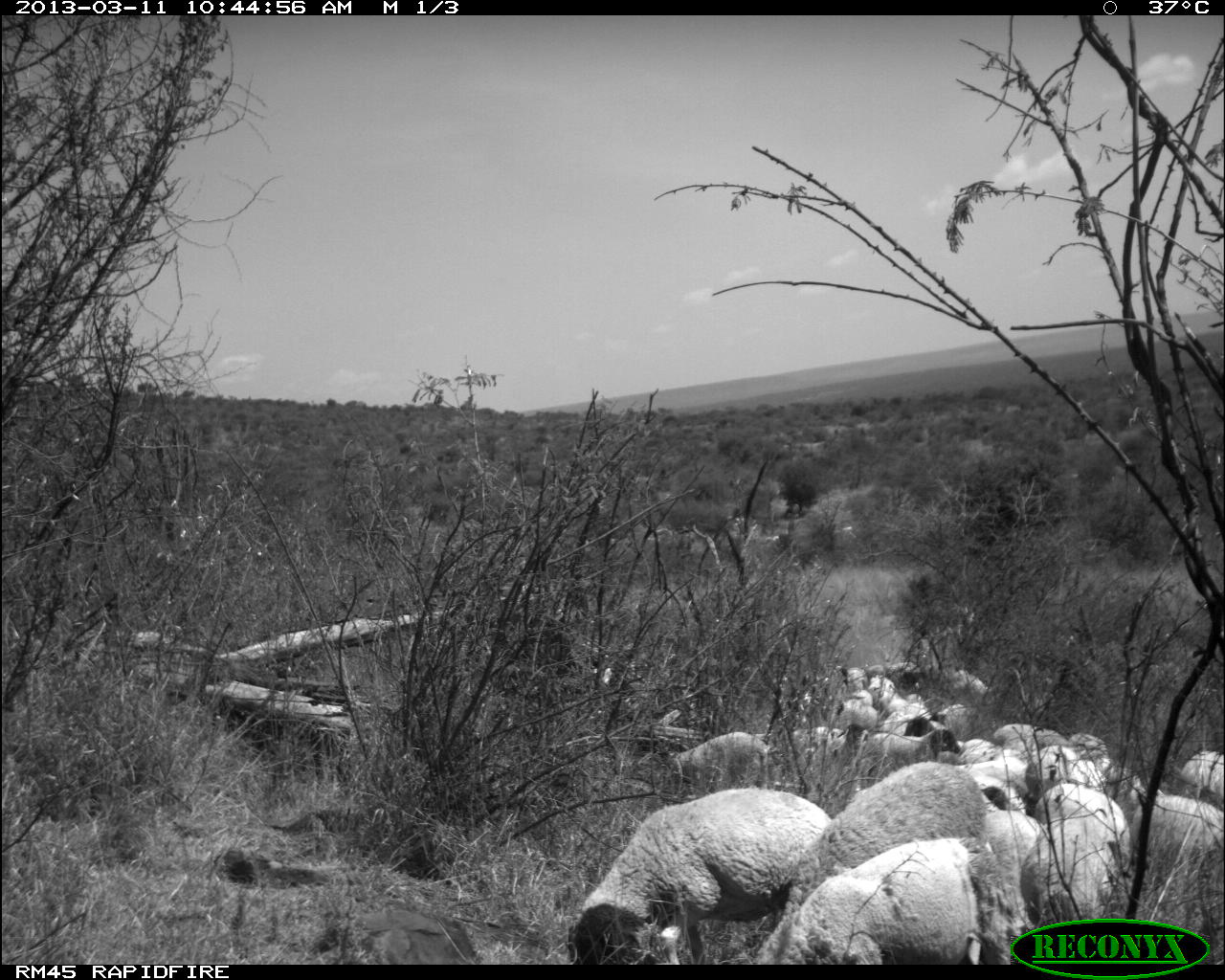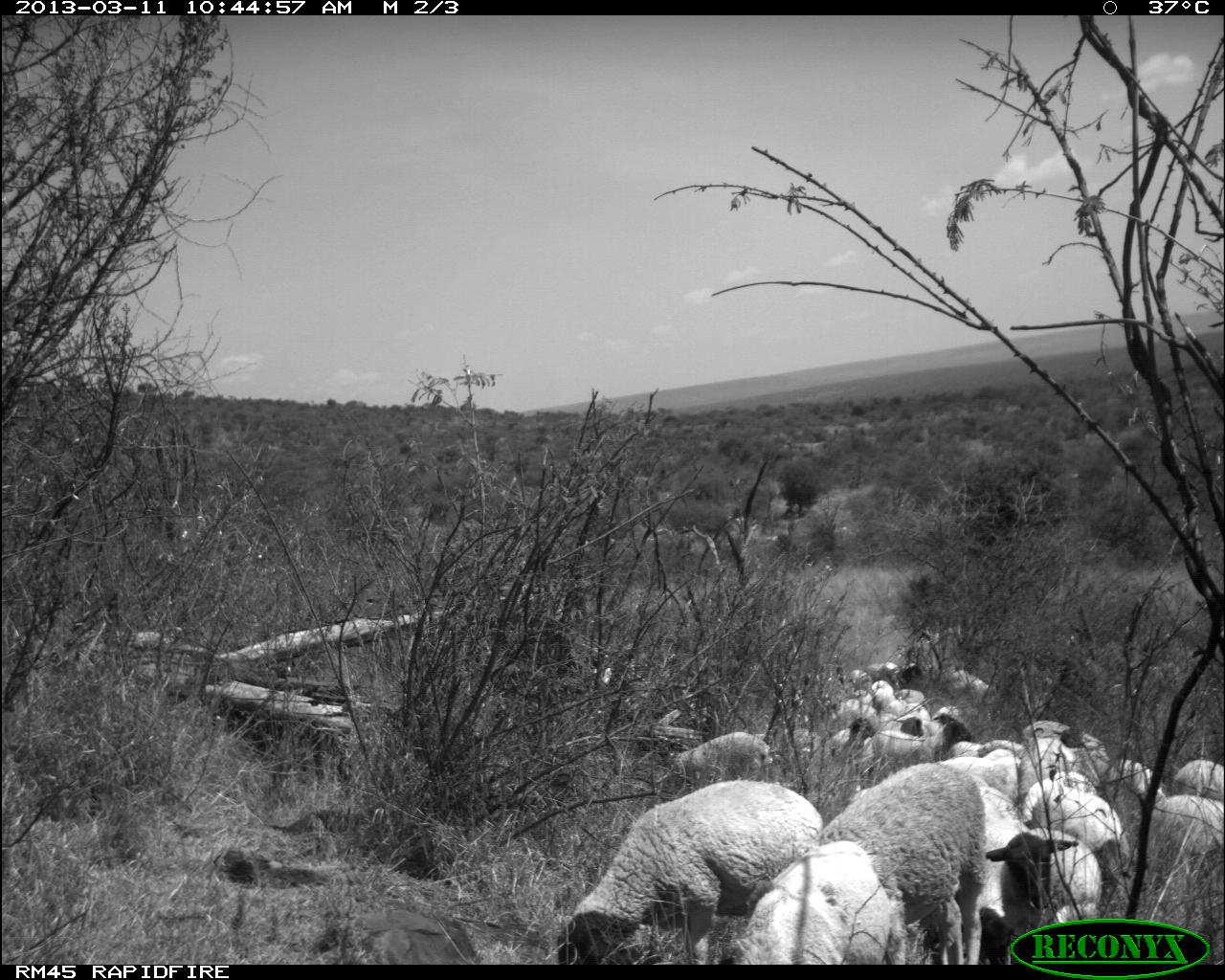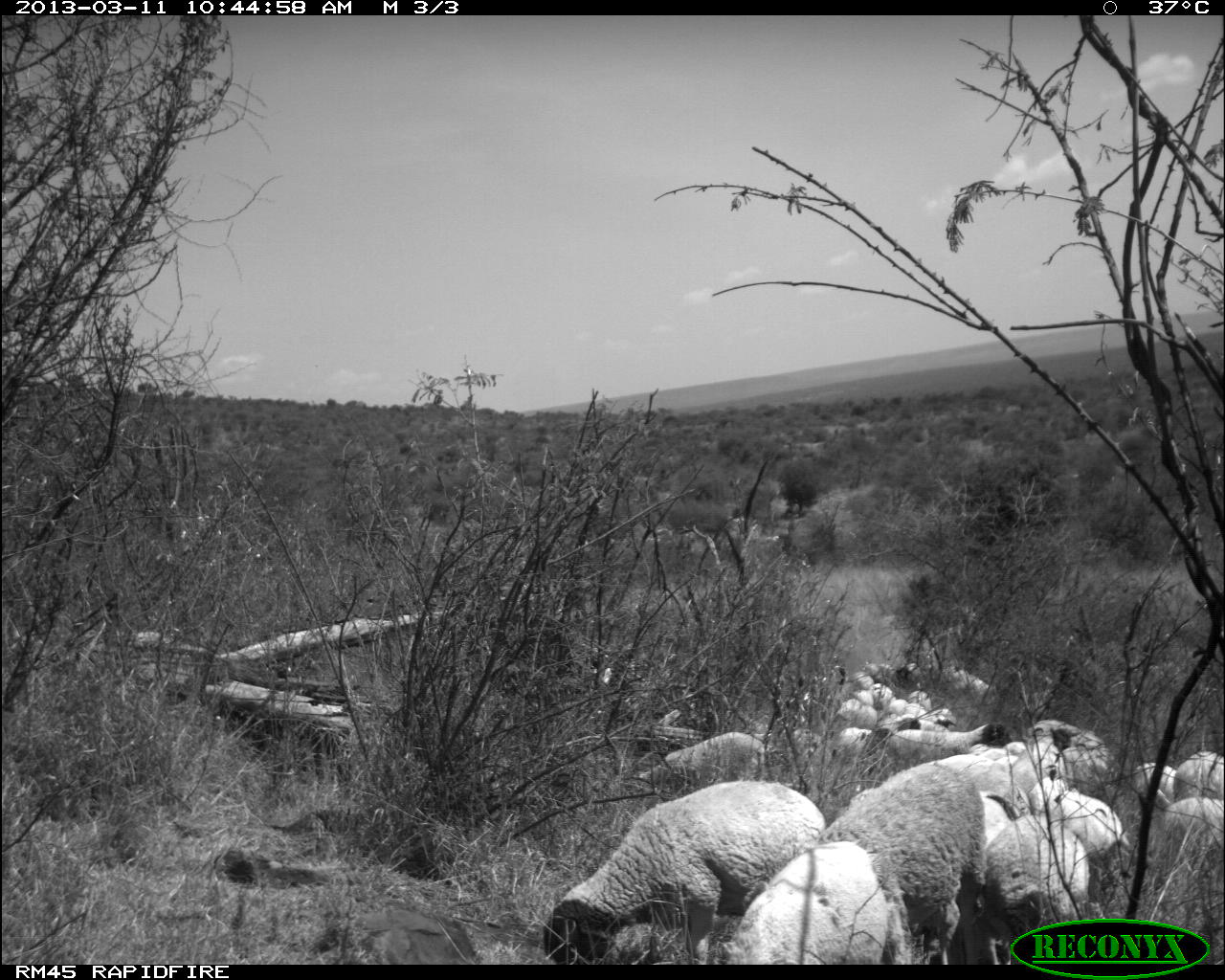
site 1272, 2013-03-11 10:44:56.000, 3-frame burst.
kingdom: Animalia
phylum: Chordata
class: Mammalia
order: Artiodactyla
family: Bovidae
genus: Ovis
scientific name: Ovis aries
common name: domestic sheep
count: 31